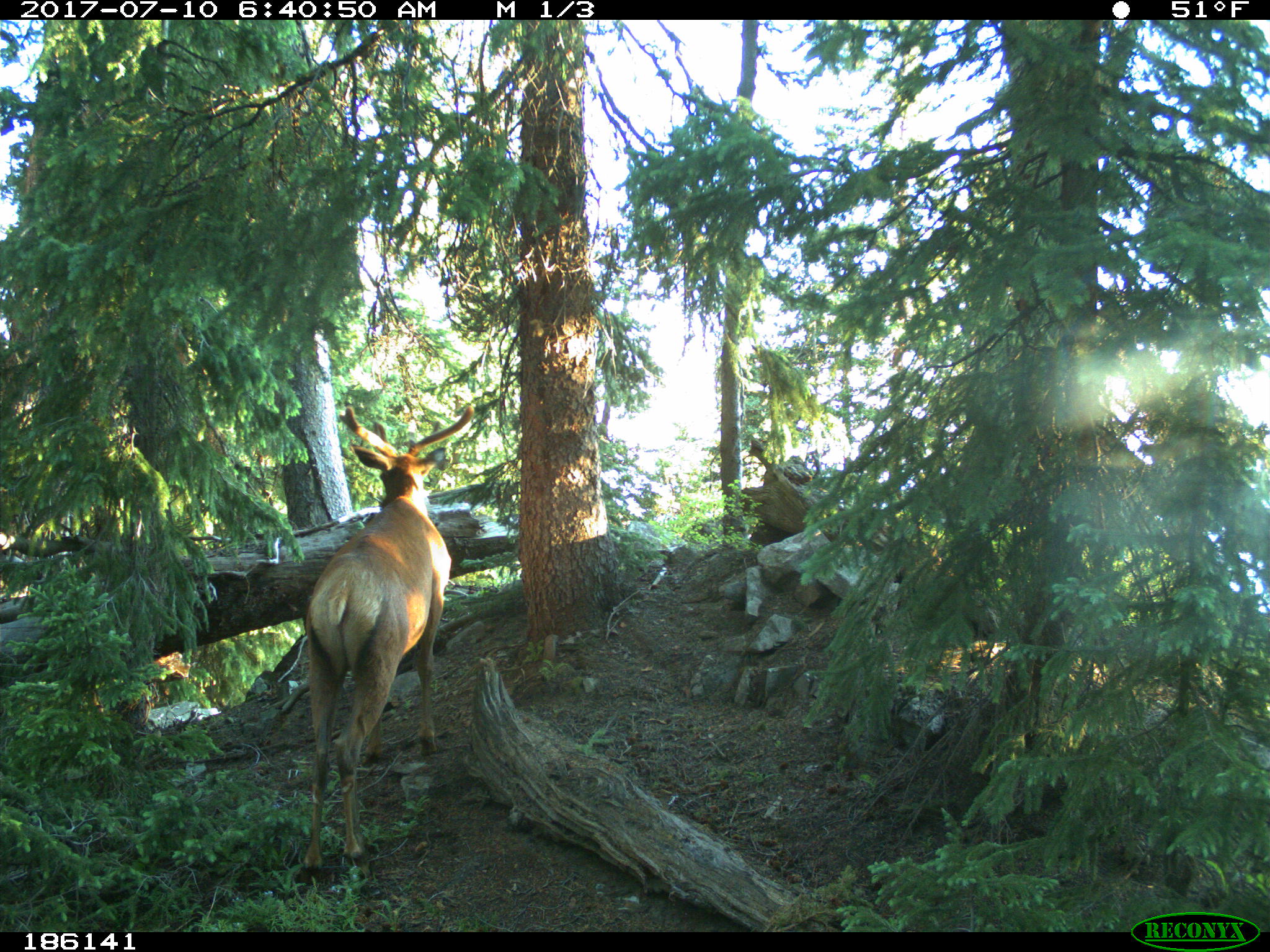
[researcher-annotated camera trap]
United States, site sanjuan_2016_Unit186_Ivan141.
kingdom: Animalia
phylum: Chordata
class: Mammalia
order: Artiodactyla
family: Cervidae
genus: Cervus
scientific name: Cervus elaphus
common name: red deer